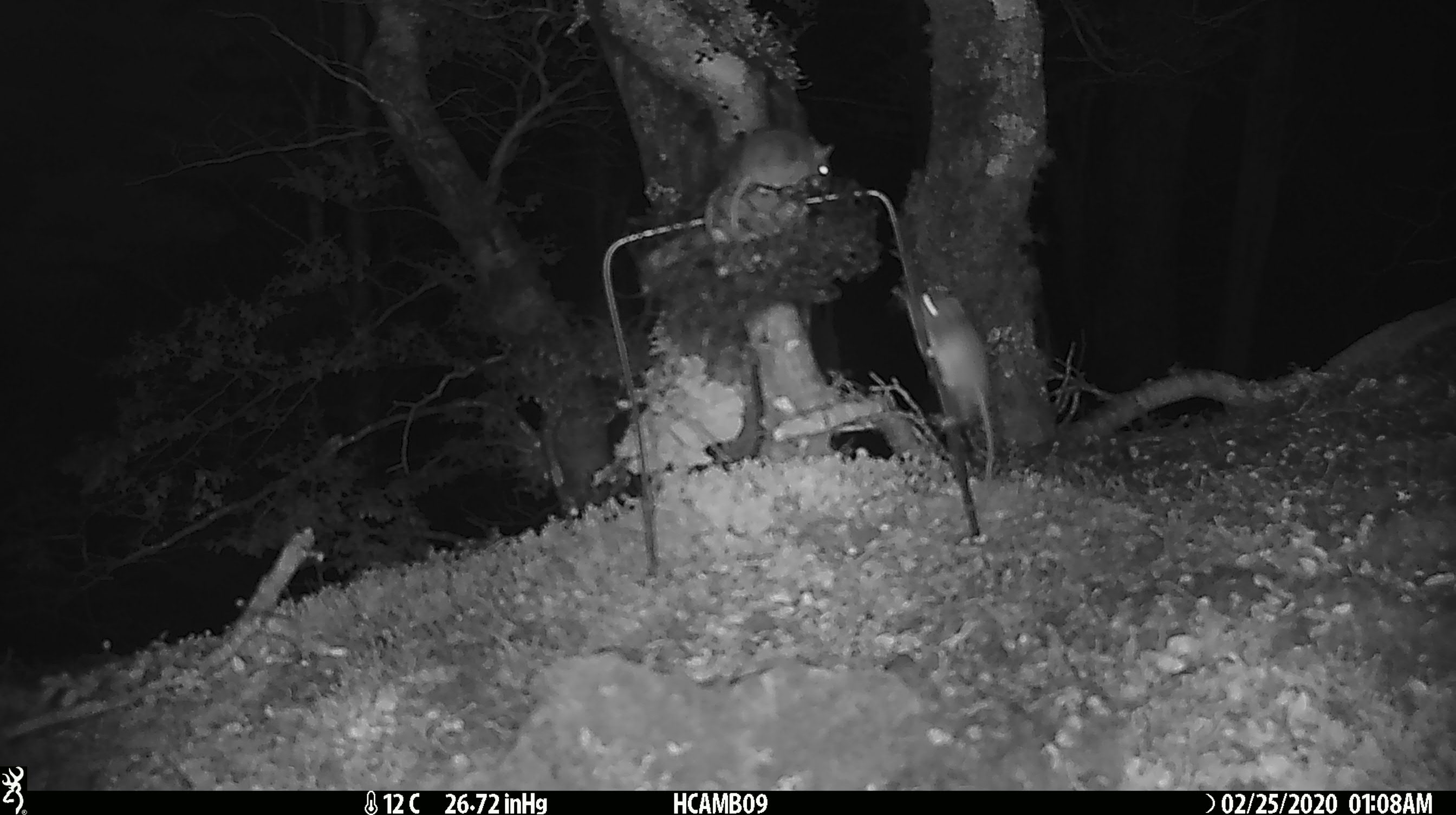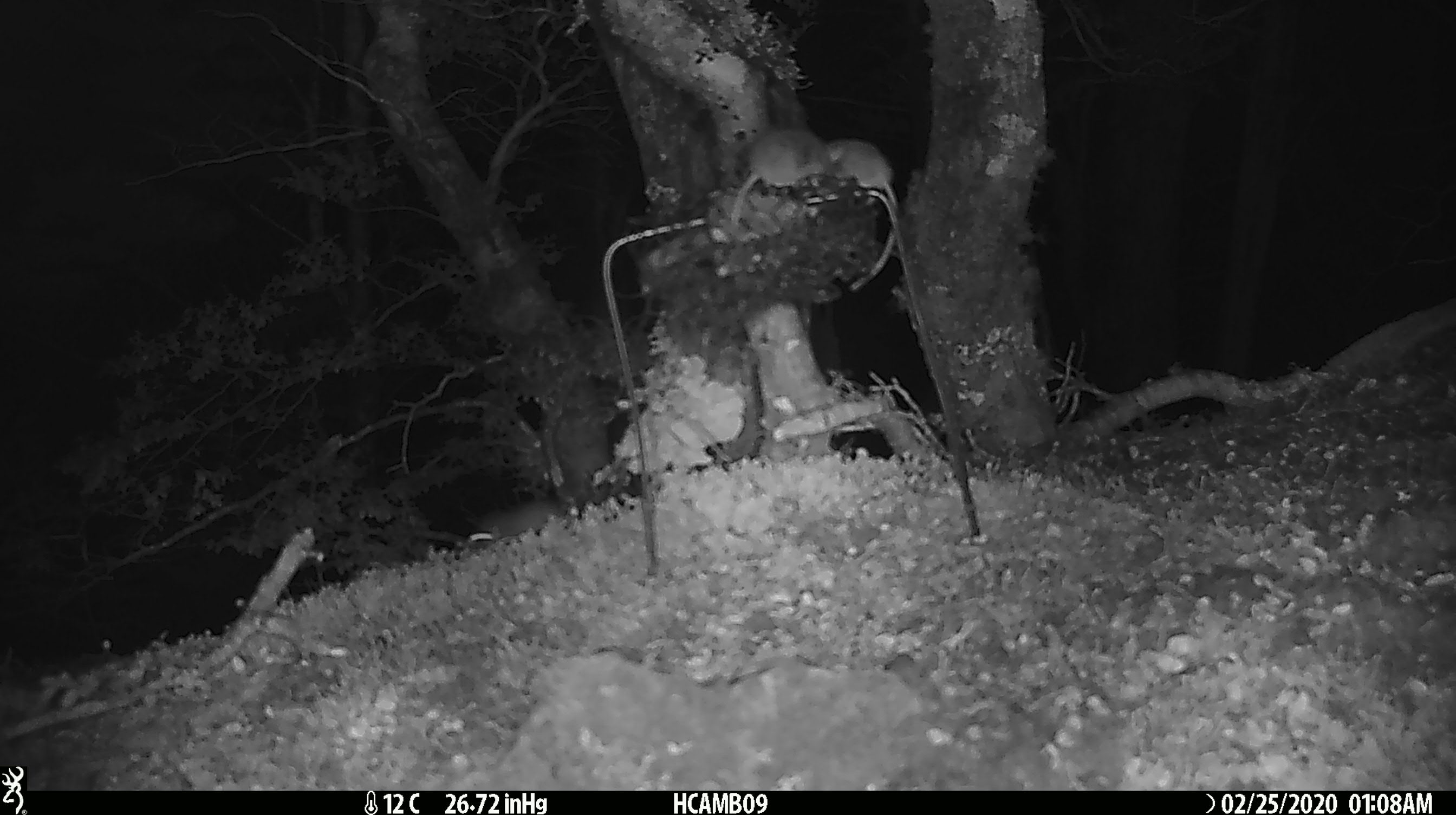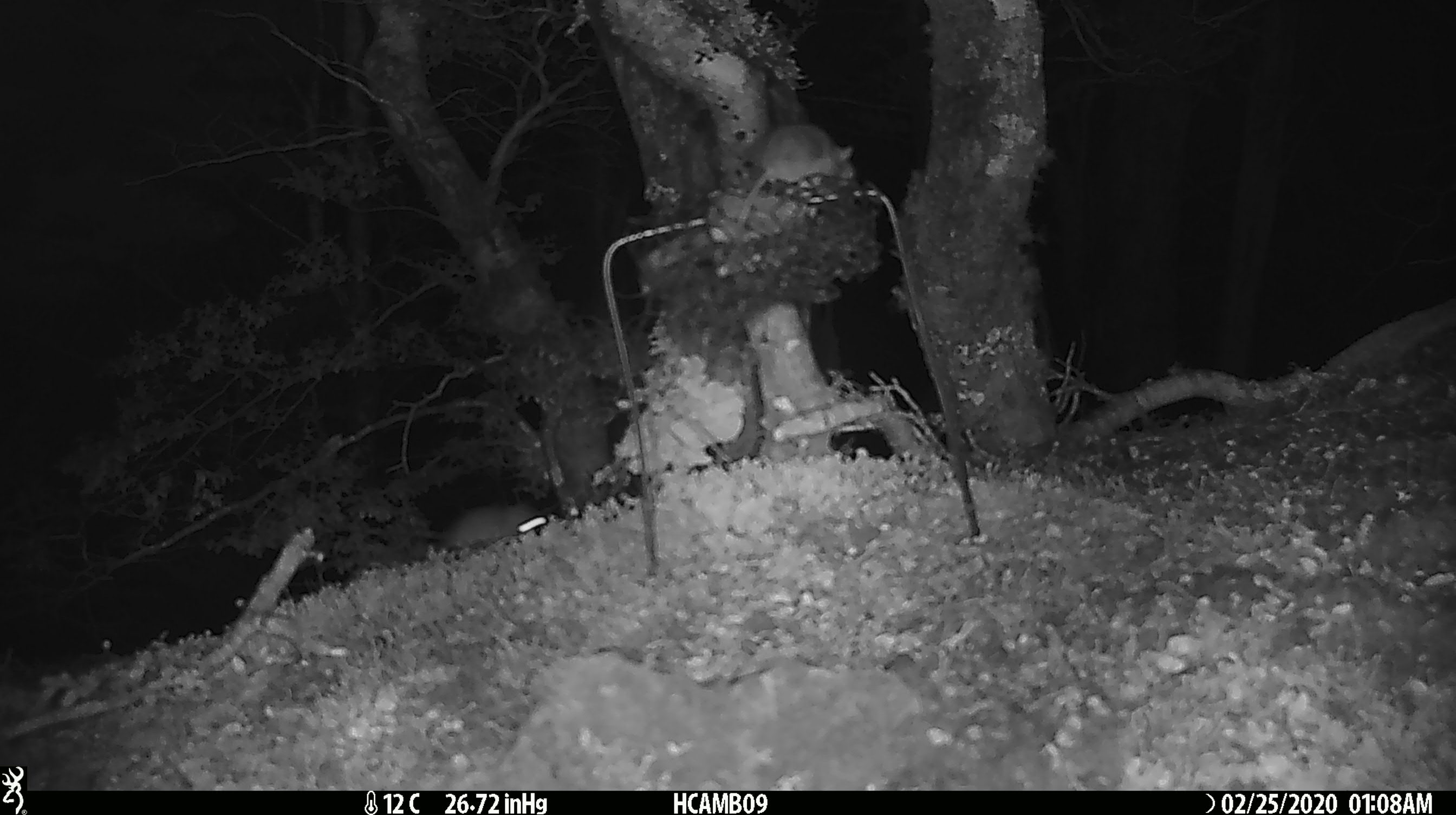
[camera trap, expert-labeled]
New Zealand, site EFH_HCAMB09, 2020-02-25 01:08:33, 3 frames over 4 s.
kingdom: Animalia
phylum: Chordata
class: Mammalia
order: Rodentia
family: Muridae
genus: Mus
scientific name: Mus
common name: mouse